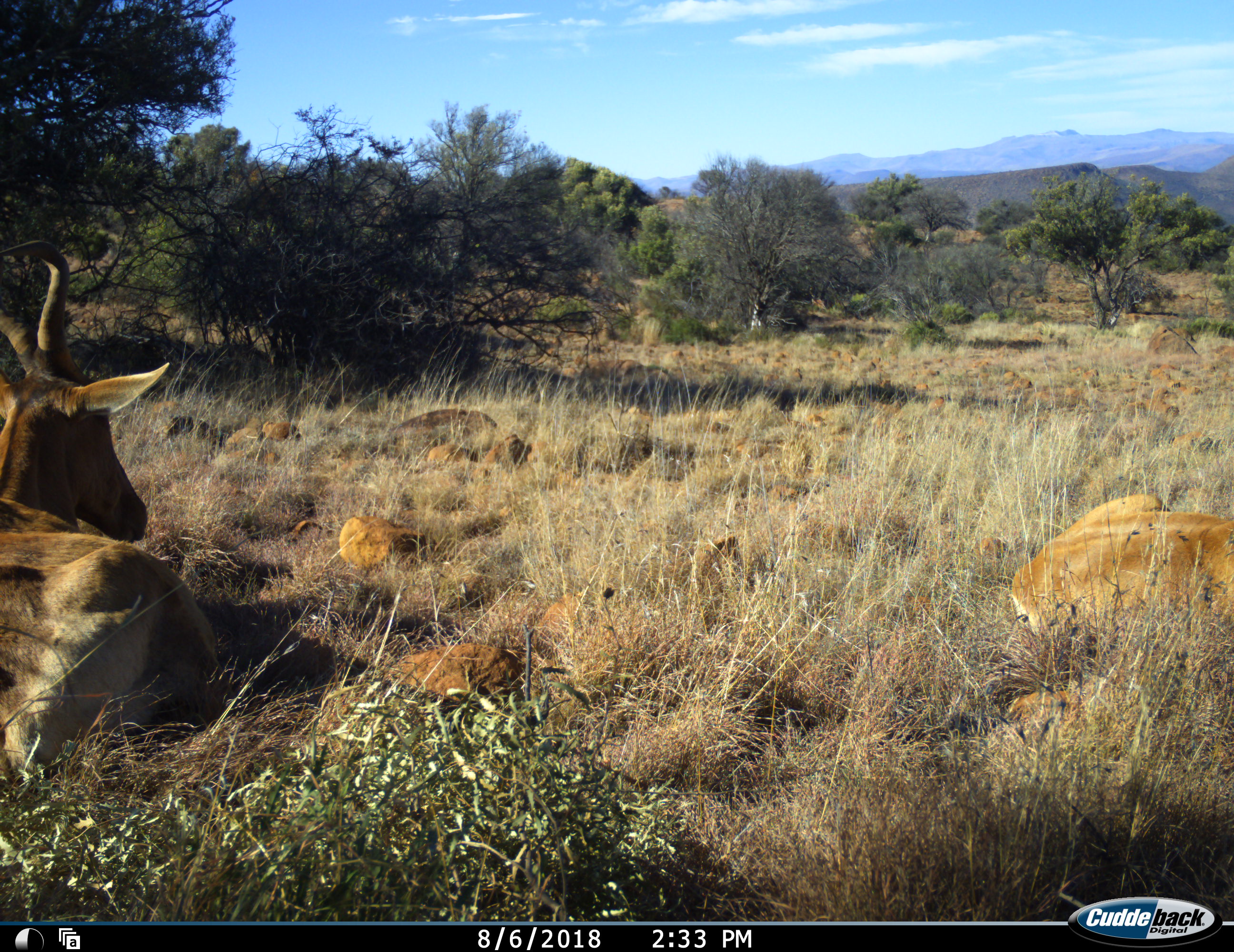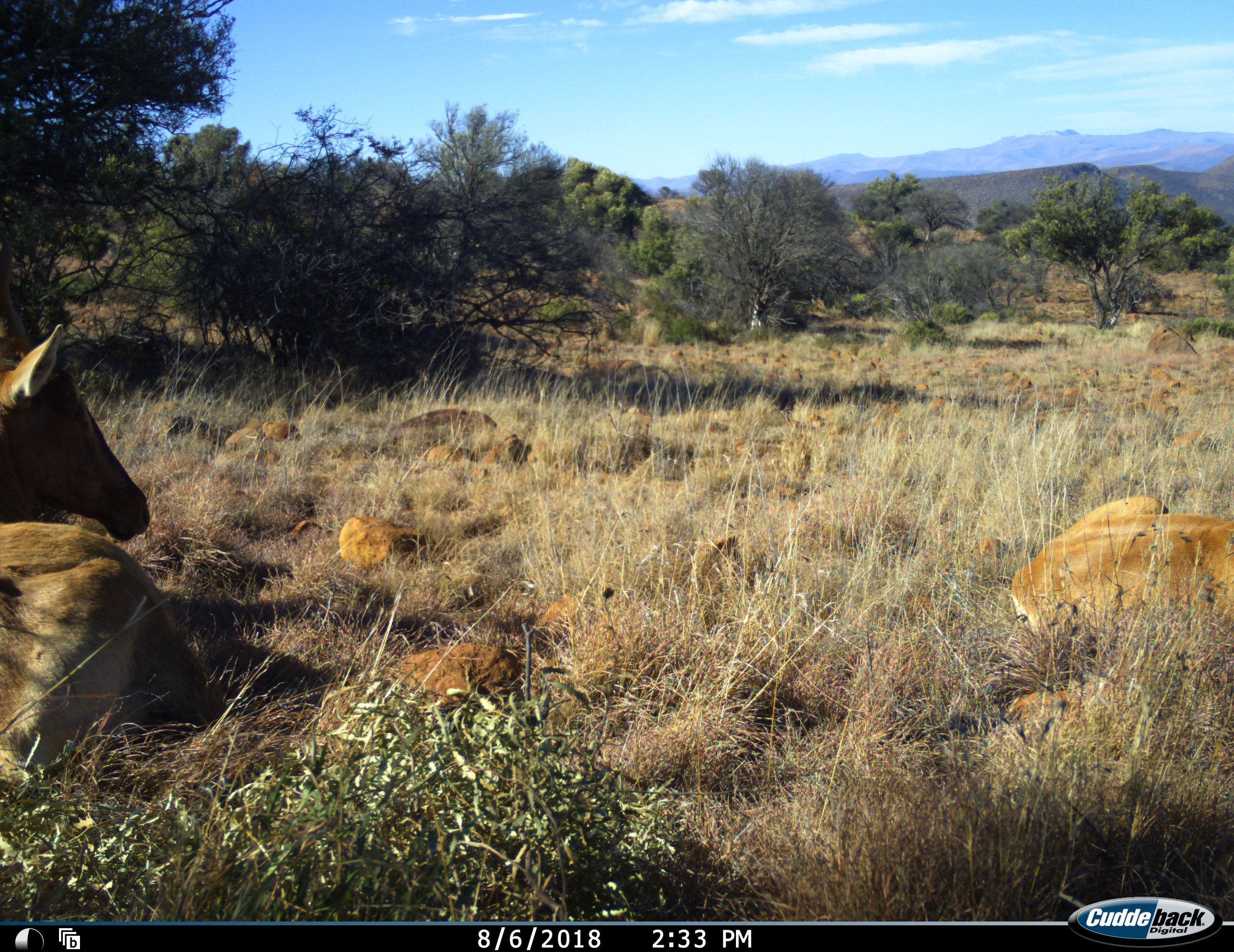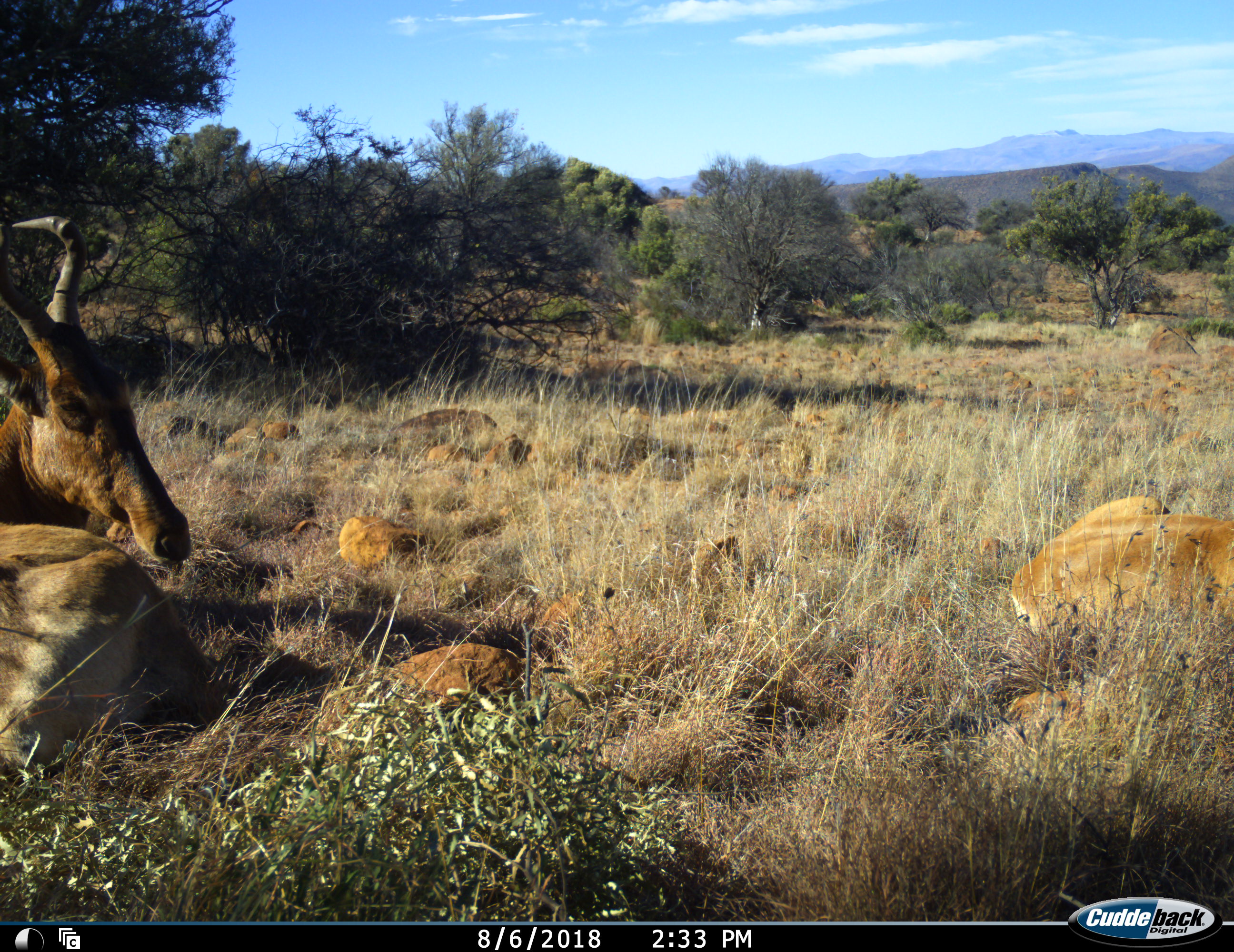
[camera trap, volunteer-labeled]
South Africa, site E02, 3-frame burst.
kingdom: Animalia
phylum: Chordata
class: Mammalia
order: Artiodactyla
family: Bovidae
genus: Alcelaphus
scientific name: Alcelaphus buselaphus caama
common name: red hartebeest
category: hartebeestred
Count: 2.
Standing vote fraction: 0%.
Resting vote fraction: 90%.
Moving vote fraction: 20%.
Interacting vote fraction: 0%.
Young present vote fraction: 10%.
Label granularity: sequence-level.